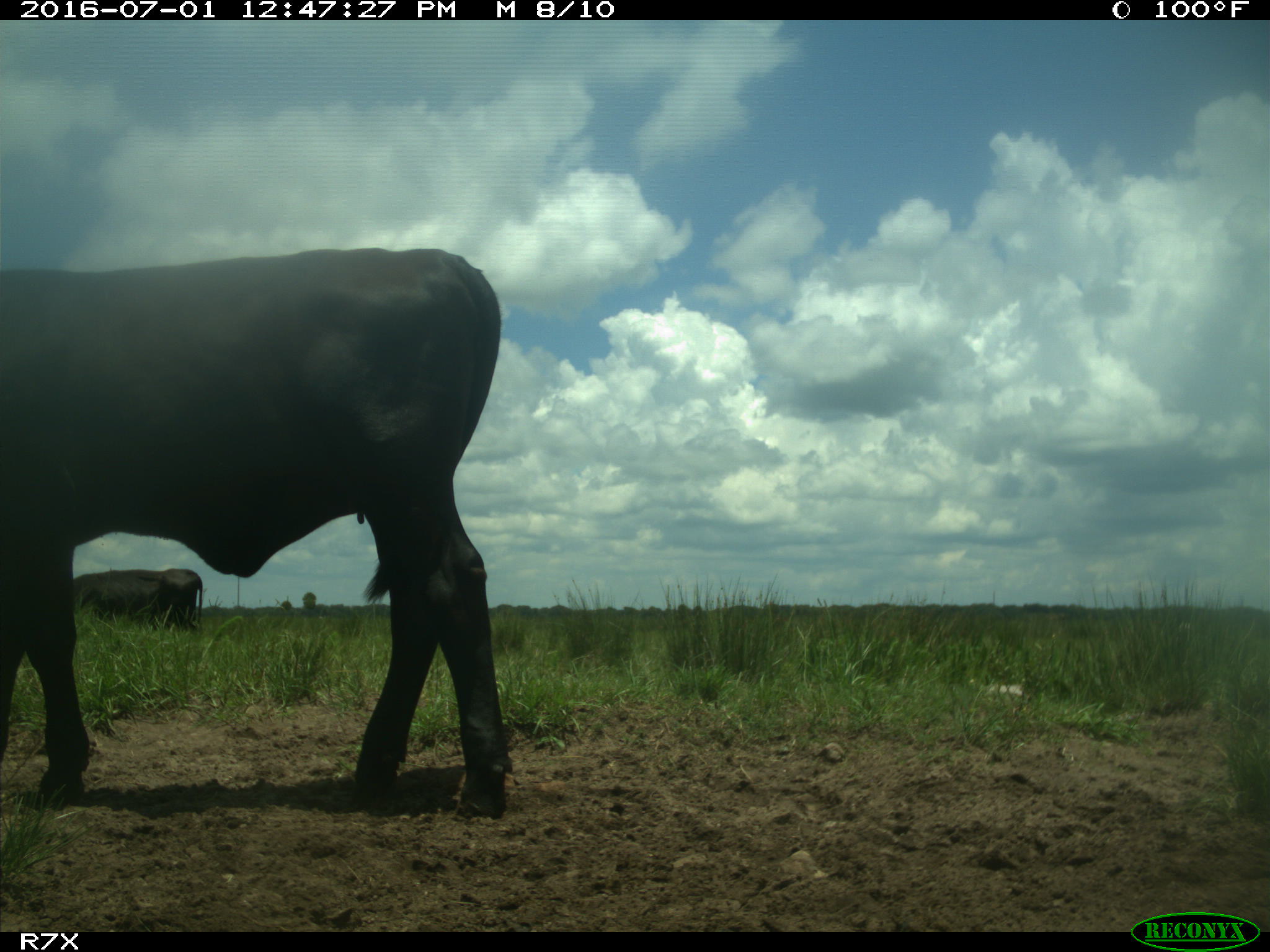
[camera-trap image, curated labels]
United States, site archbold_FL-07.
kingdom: Animalia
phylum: Chordata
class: Mammalia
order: Artiodactyla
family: Bovidae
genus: Bos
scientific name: Bos taurus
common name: domestic cow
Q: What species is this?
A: Bos taurus (domestic cow).